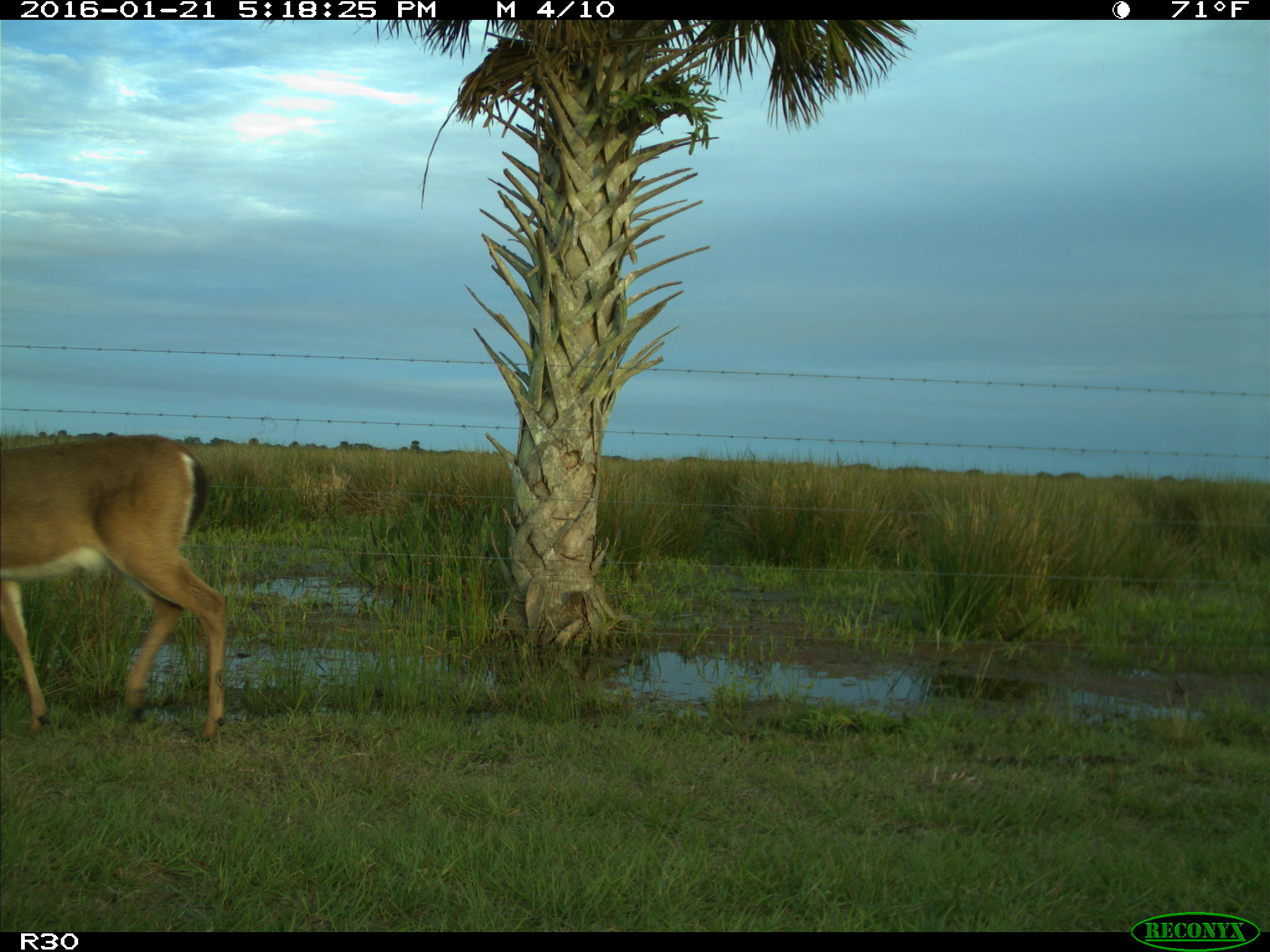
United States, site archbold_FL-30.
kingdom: Animalia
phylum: Chordata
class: Mammalia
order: Artiodactyla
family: Cervidae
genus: Odocoileus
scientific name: Odocoileus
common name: deer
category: unidentified deer